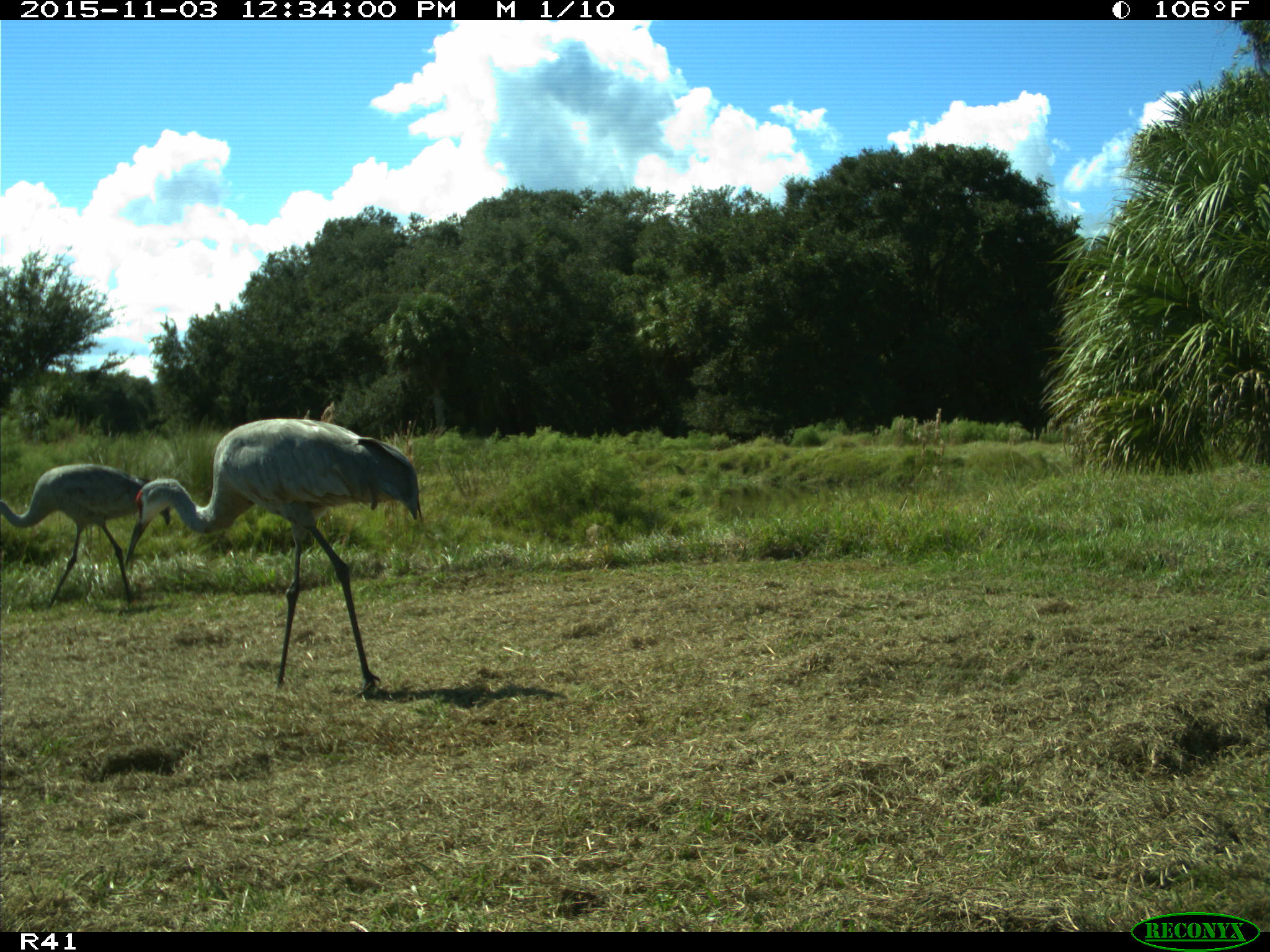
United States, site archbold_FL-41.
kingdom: Animalia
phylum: Chordata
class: Aves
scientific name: Aves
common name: birds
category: unidentified bird